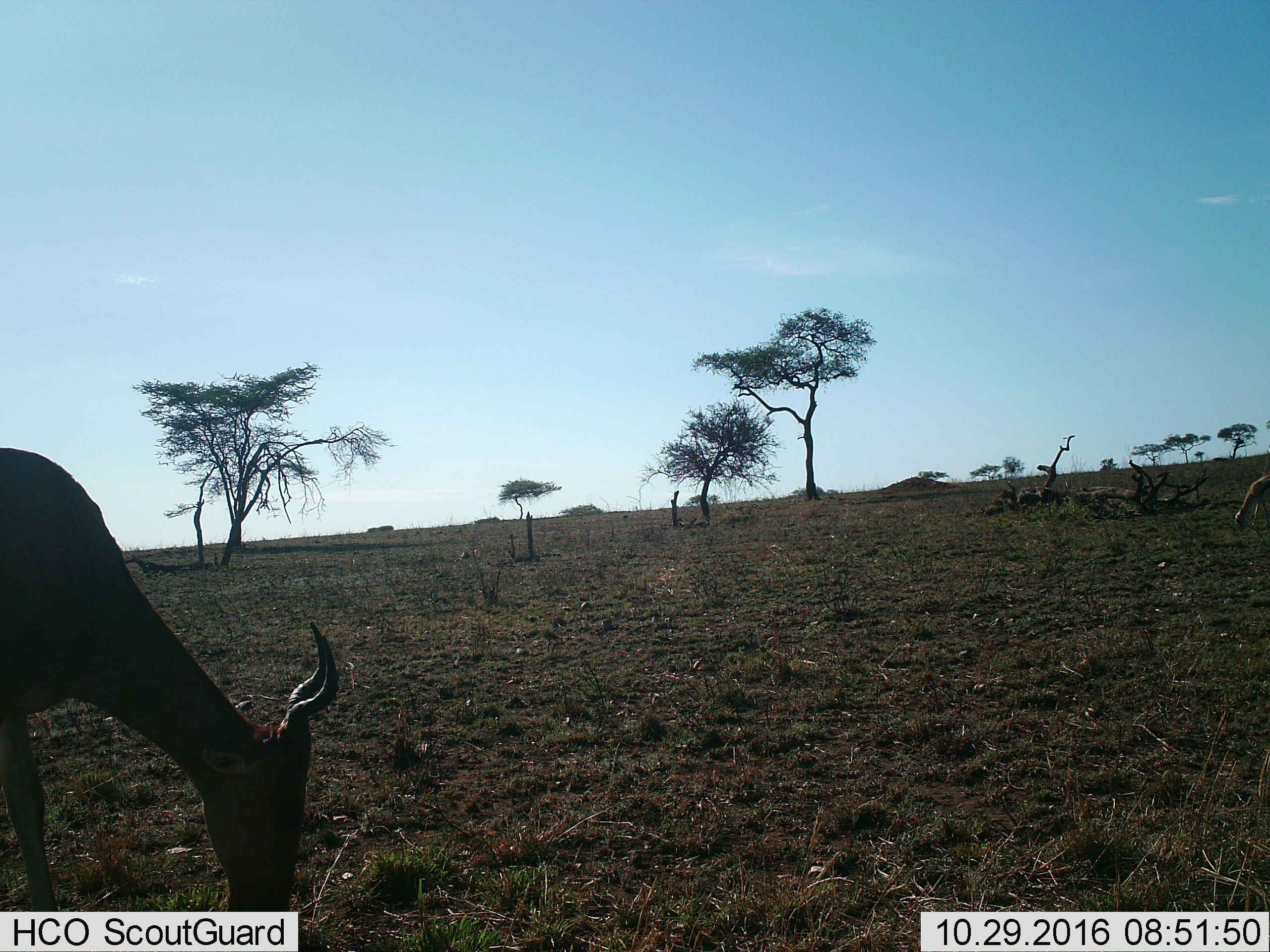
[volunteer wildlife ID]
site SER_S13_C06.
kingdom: Animalia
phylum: Chordata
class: Mammalia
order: Artiodactyla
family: Bovidae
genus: Alcelaphus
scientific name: Alcelaphus buselaphus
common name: hartebeest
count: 2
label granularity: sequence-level